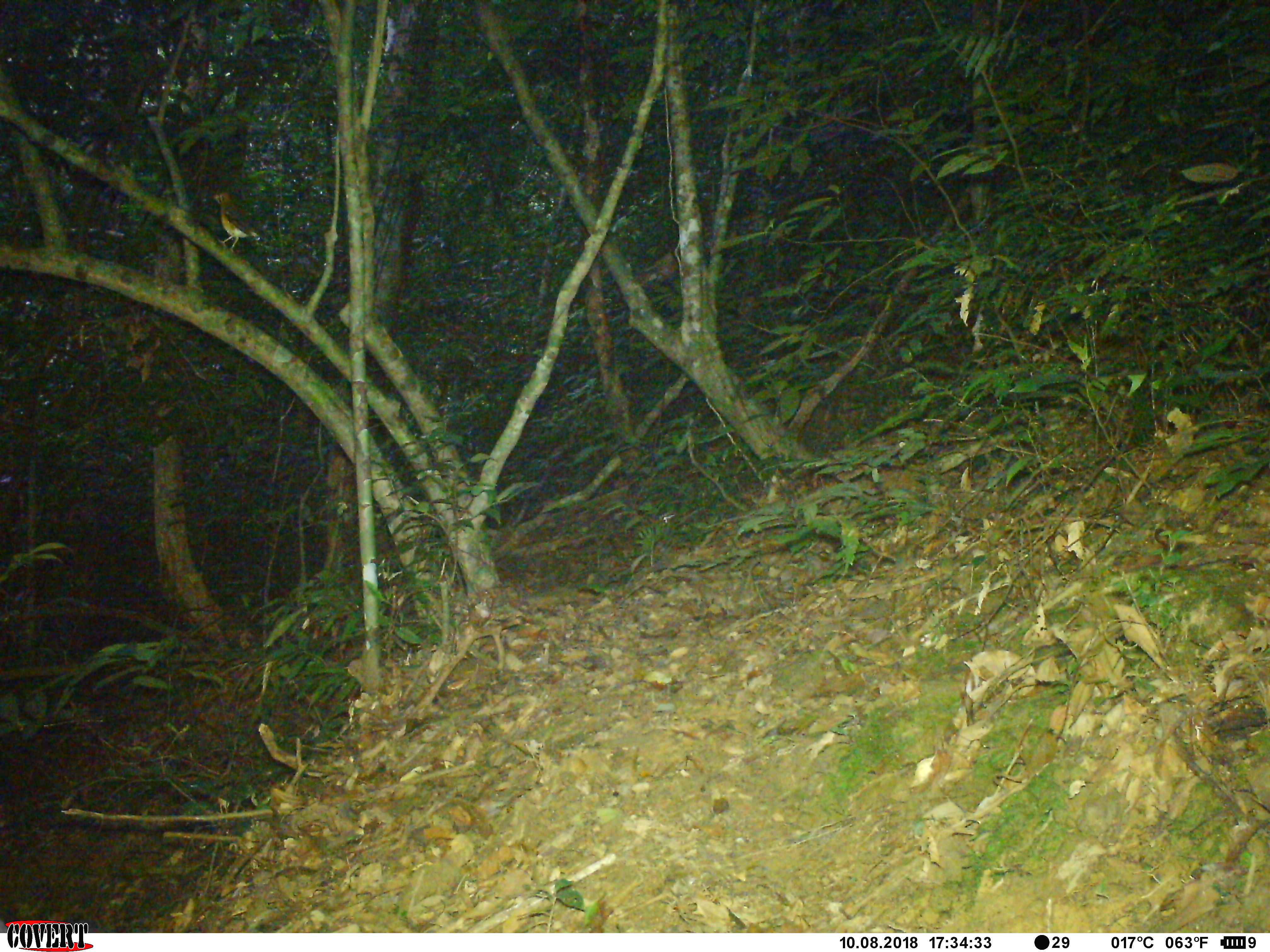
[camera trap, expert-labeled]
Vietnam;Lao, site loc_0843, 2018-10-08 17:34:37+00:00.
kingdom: Animalia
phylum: Chordata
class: Aves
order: Passeriformes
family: Turdidae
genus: Geokichla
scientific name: Geokichla citrina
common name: orange-headed thrush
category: orange headed thrush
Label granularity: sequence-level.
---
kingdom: Animalia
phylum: Chordata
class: Mammalia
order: Rodentia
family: Sciuridae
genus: Dremomys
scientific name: Dremomys rufigenis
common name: red-cheeked squirrel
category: red cheeked squirrel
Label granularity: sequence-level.